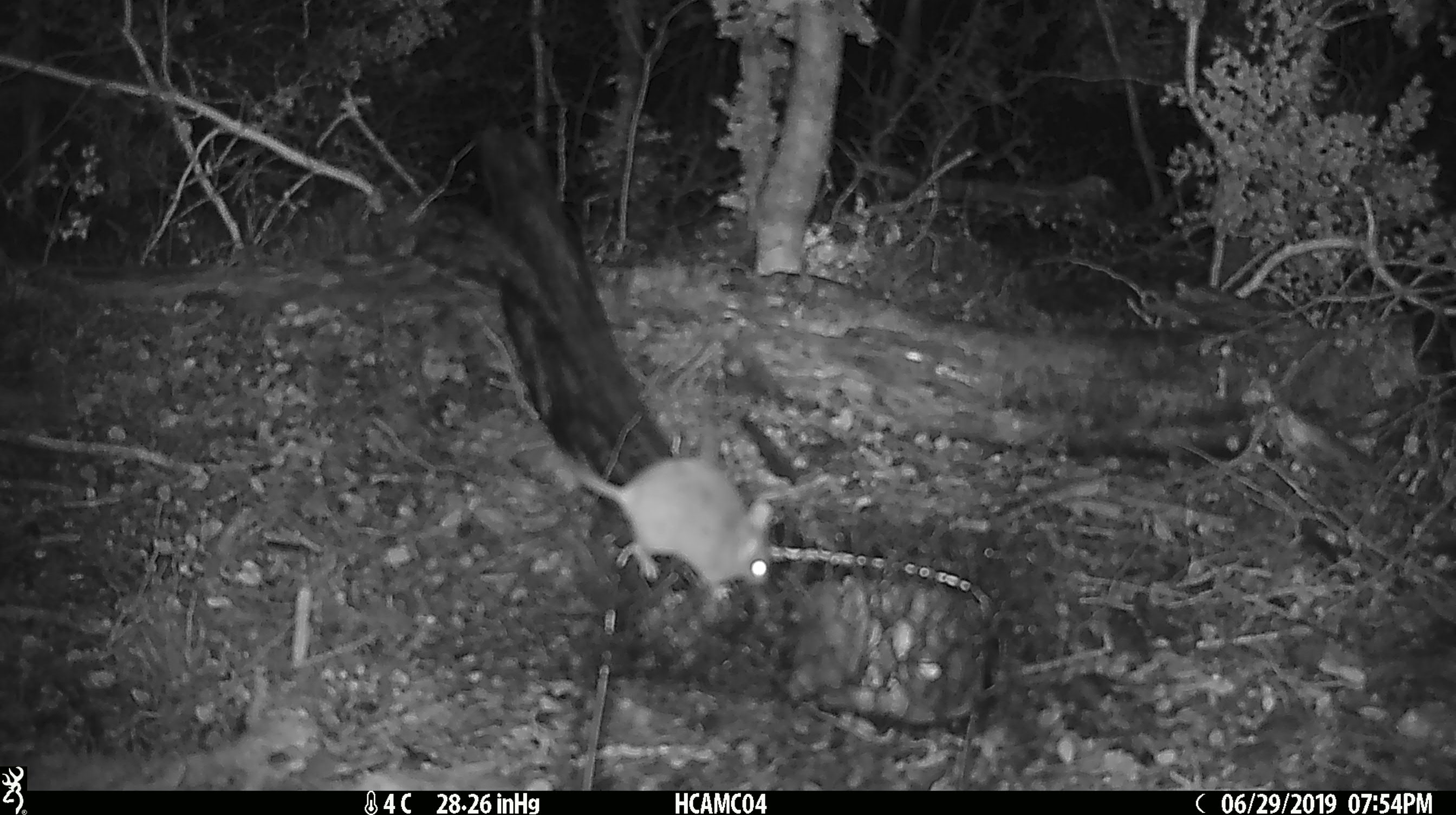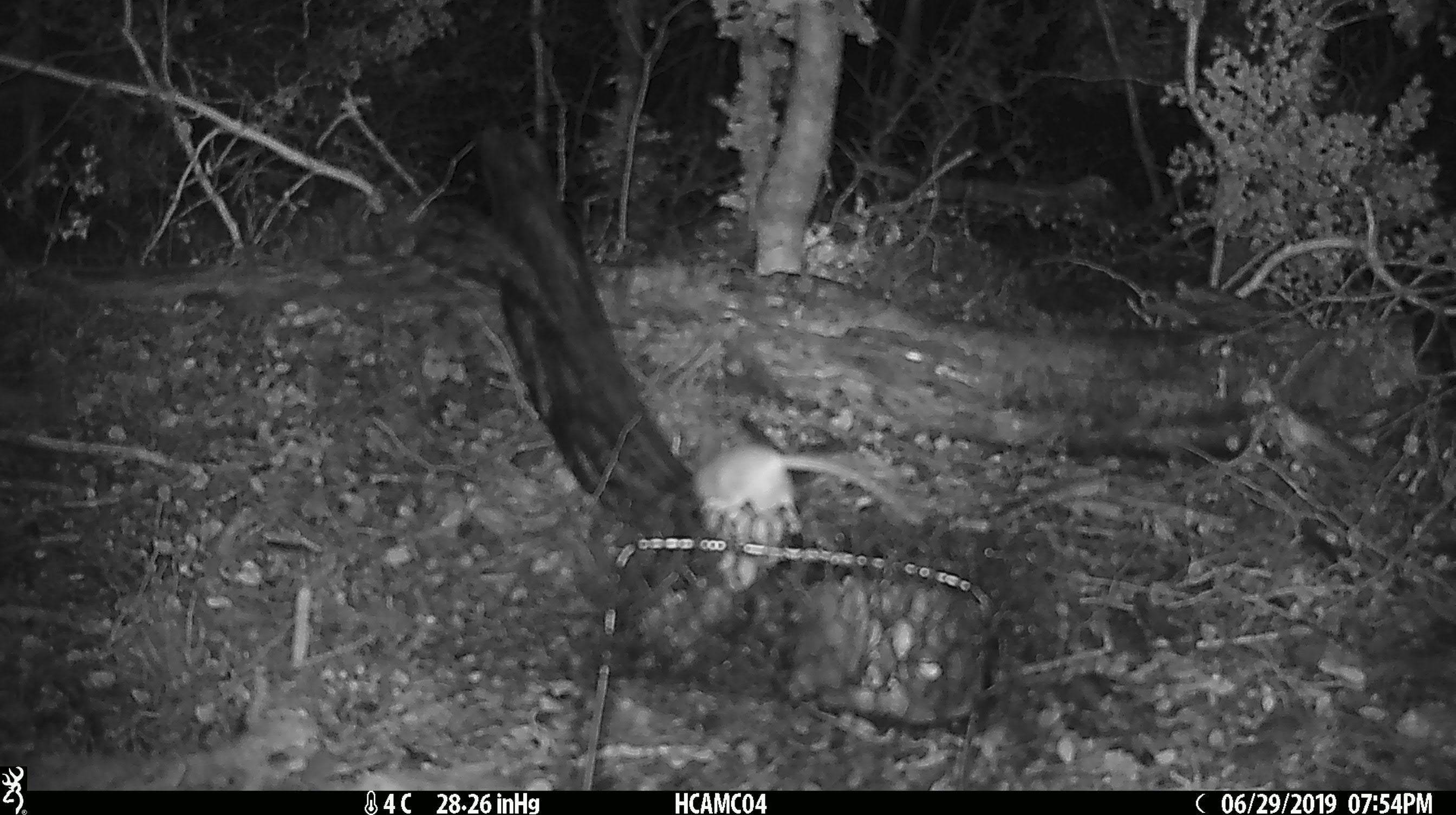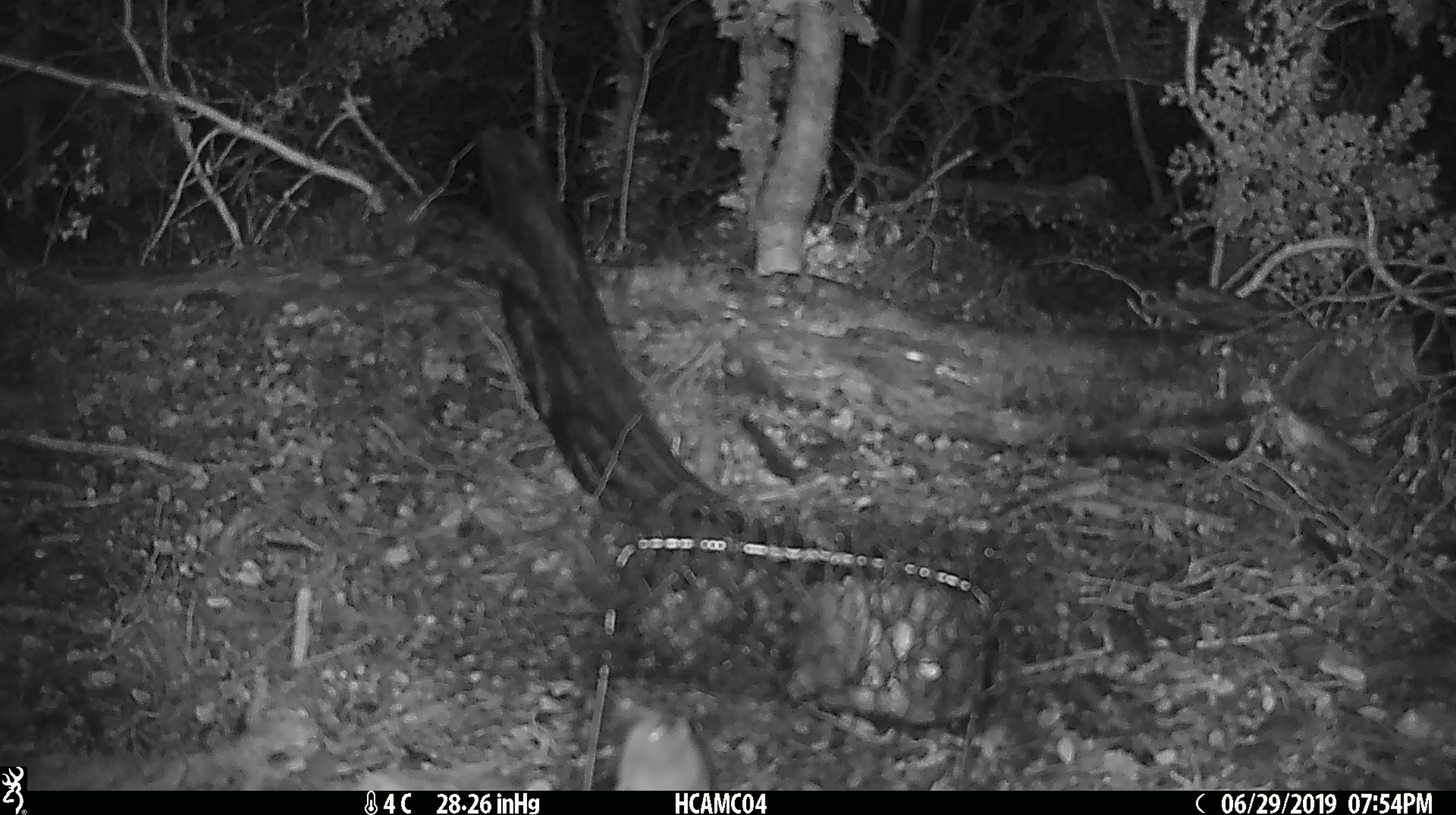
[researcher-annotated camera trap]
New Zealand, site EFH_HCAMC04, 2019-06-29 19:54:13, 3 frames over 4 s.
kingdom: Animalia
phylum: Chordata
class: Mammalia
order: Rodentia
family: Muridae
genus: Mus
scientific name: Mus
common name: mouse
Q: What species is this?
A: Mouse (Mus).